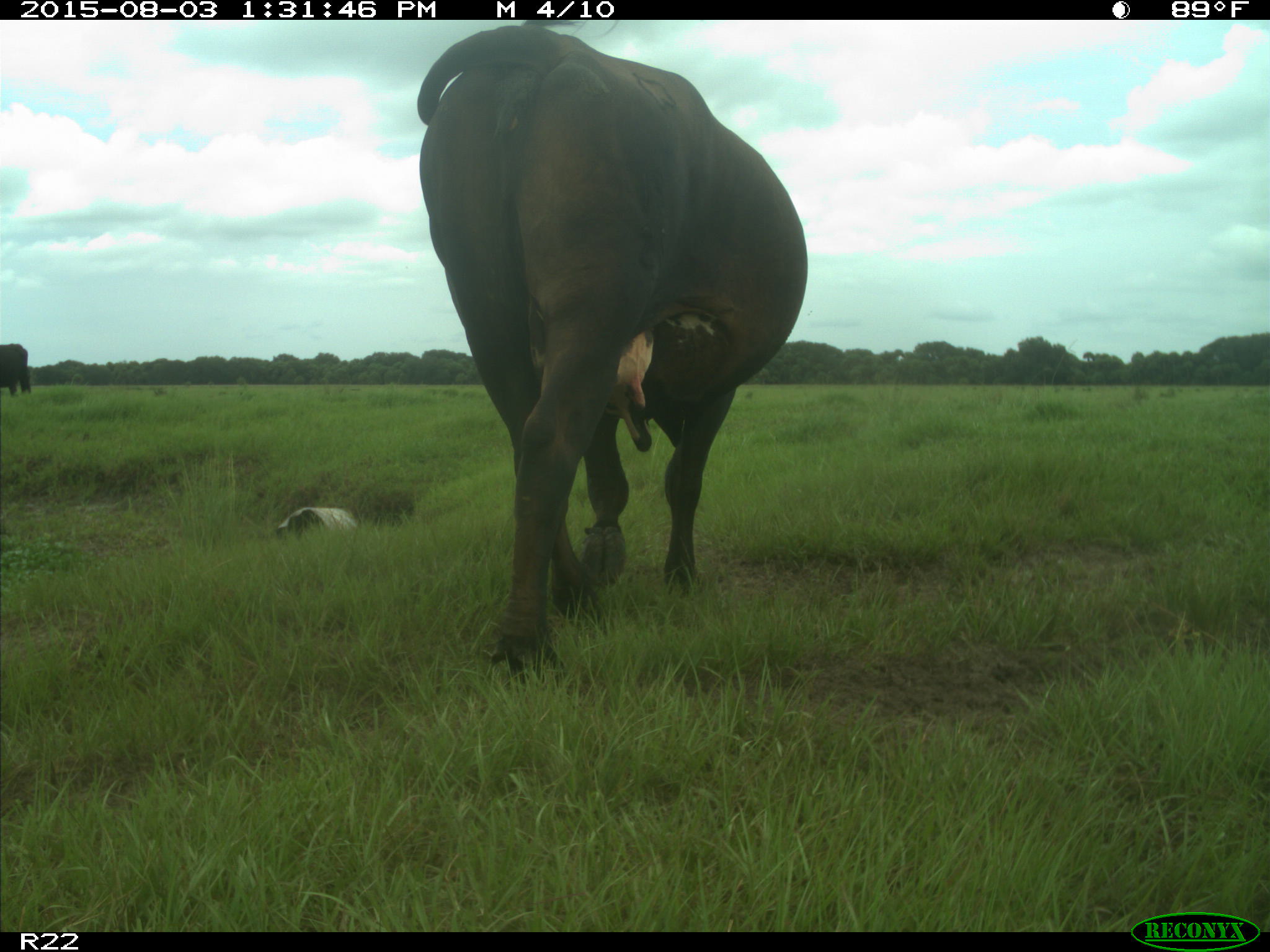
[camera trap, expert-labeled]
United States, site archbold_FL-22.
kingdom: Animalia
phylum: Chordata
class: Mammalia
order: Artiodactyla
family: Bovidae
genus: Bos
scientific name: Bos taurus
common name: domestic cow